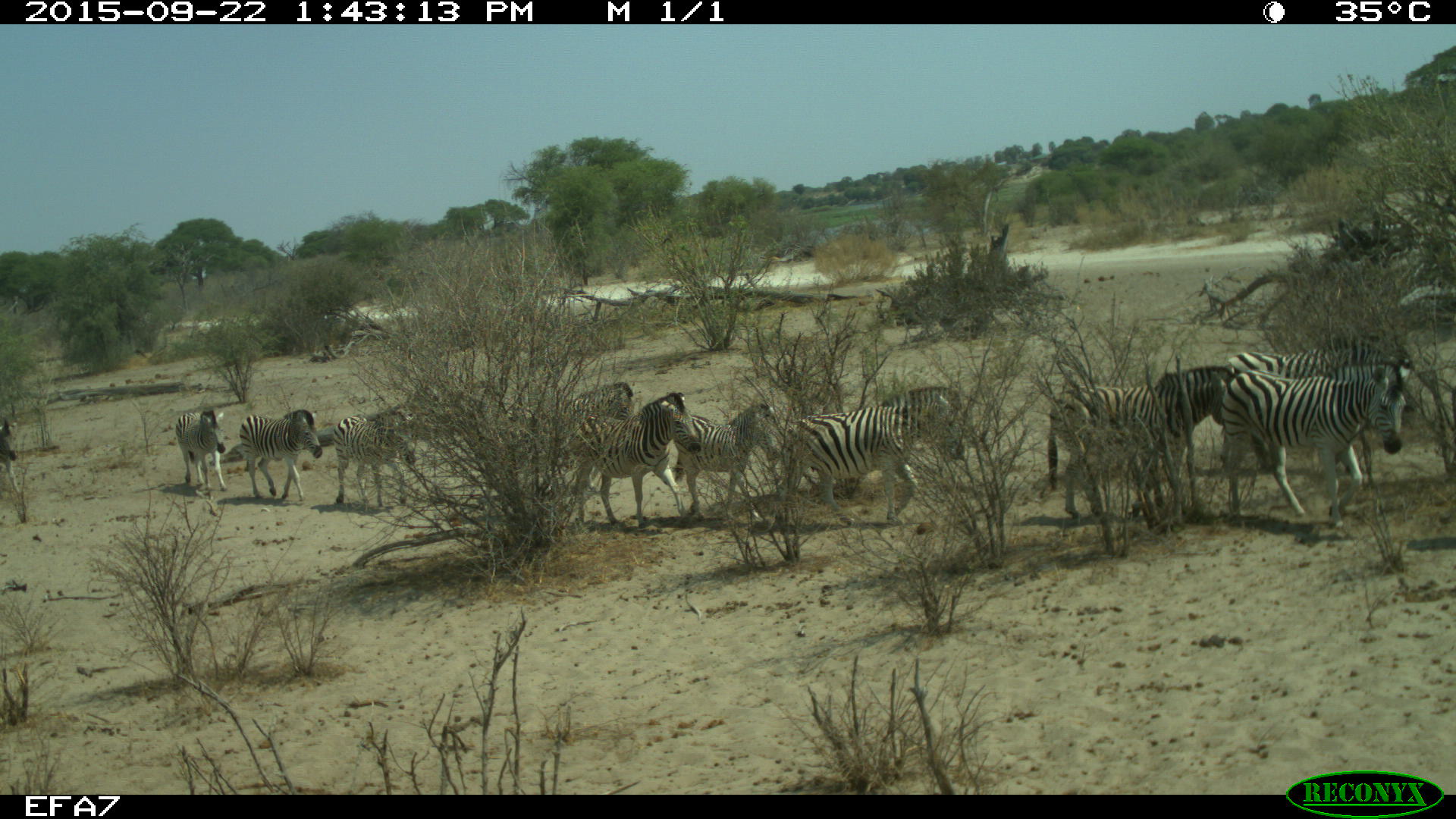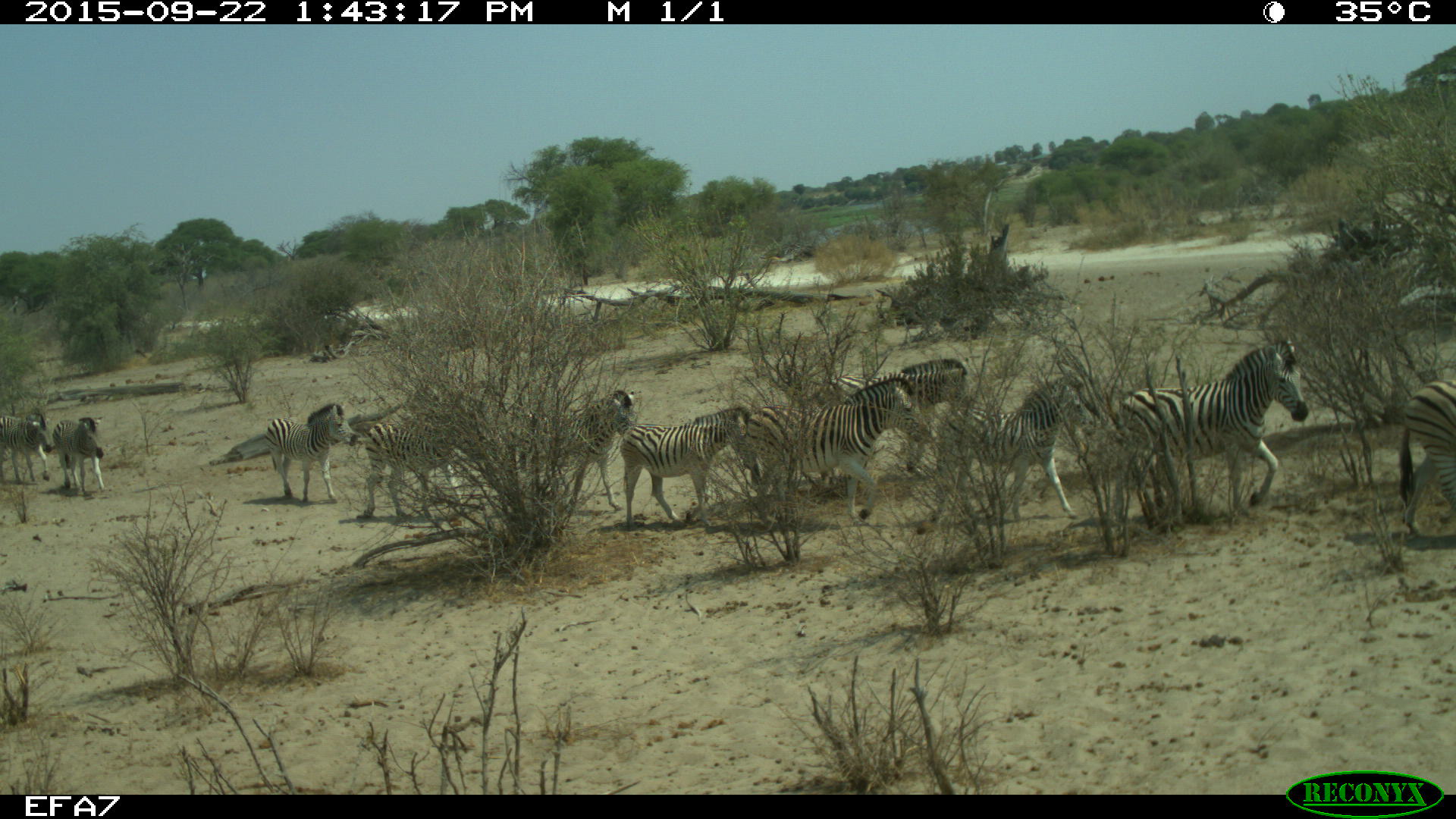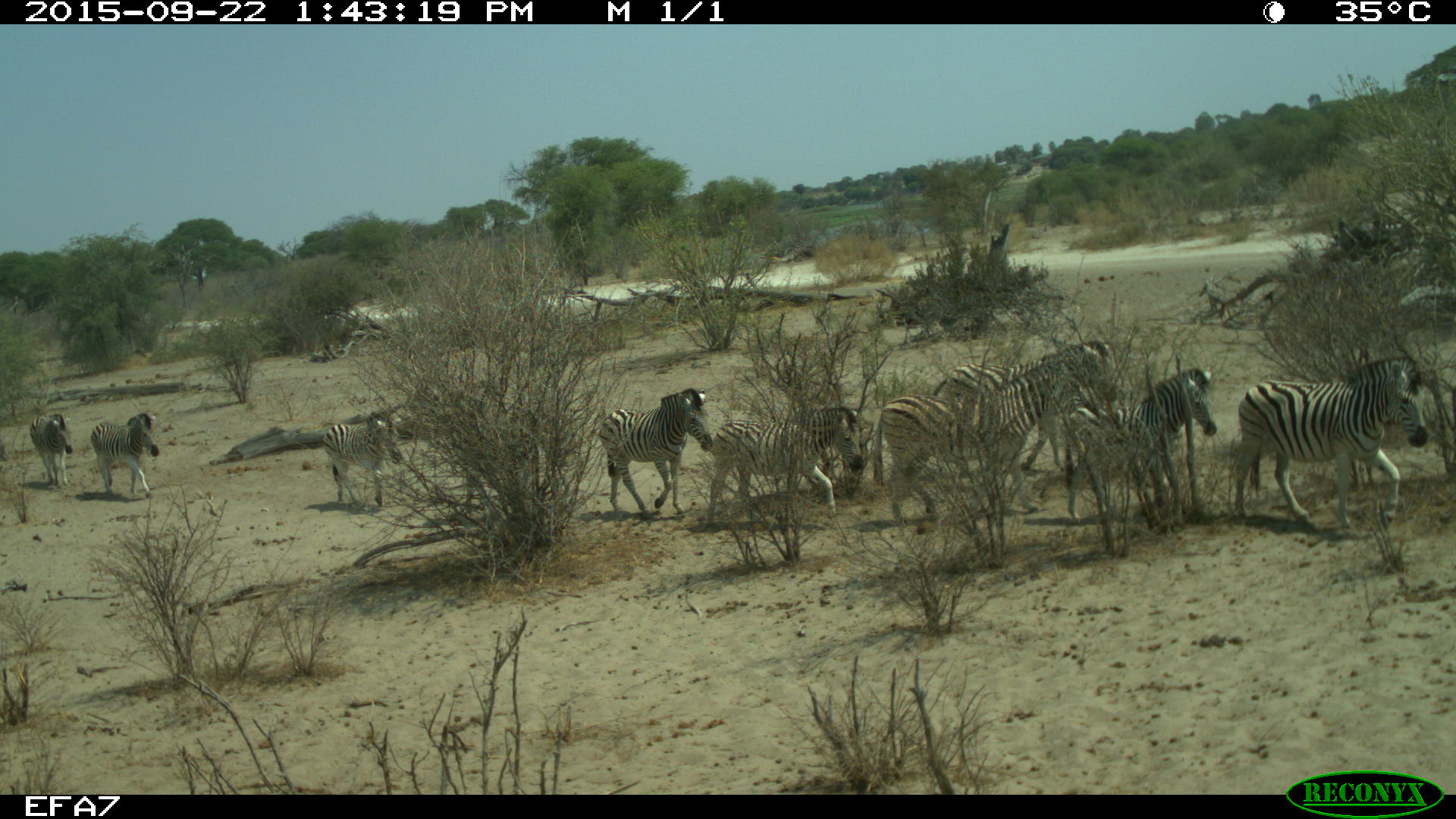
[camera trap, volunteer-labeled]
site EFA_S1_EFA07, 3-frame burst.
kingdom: Animalia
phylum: Chordata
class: Mammalia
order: Perissodactyla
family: Equidae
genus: Equus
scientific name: Equus quagga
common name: plains zebra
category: zebraplains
Zebraplains (plains zebra) (Equus quagga), count 11-50. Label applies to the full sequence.